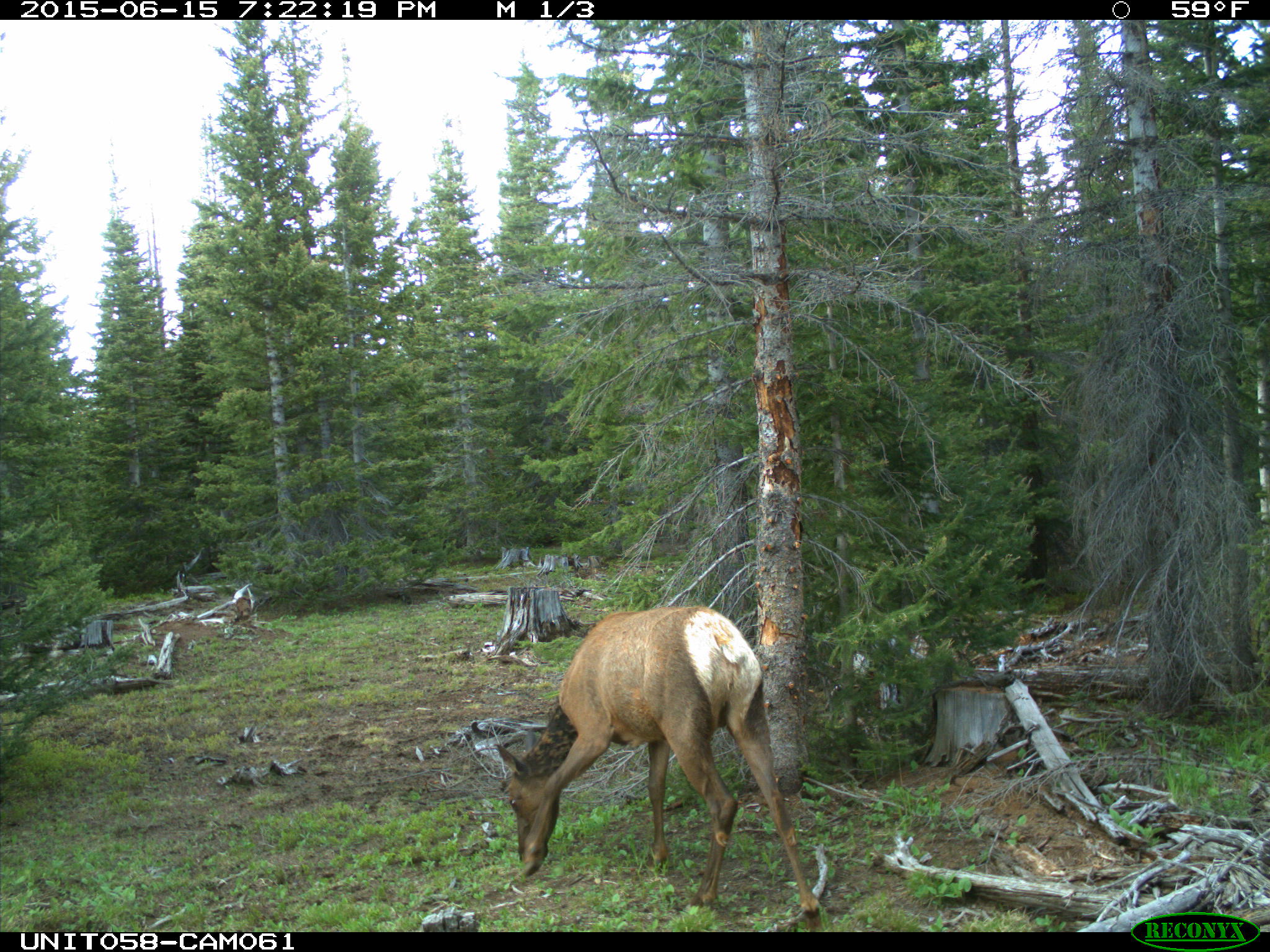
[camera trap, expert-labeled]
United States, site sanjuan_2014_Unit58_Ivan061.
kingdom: Animalia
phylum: Chordata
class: Mammalia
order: Artiodactyla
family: Cervidae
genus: Cervus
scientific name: Cervus elaphus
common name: red deer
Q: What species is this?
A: Cervus elaphus (red deer).